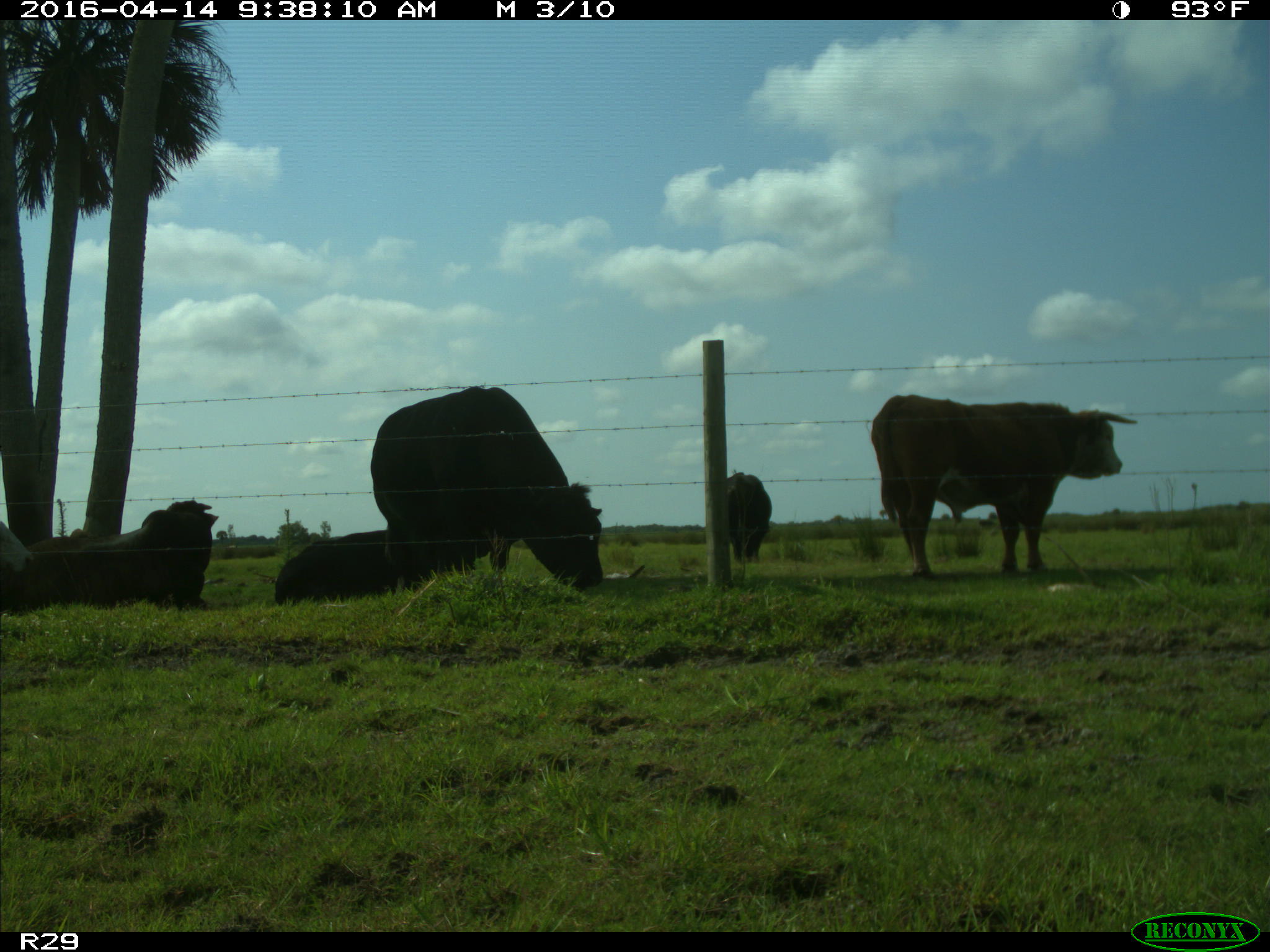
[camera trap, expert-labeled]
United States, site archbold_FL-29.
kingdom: Animalia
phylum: Chordata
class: Mammalia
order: Artiodactyla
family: Bovidae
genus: Bos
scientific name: Bos taurus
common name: domestic cow